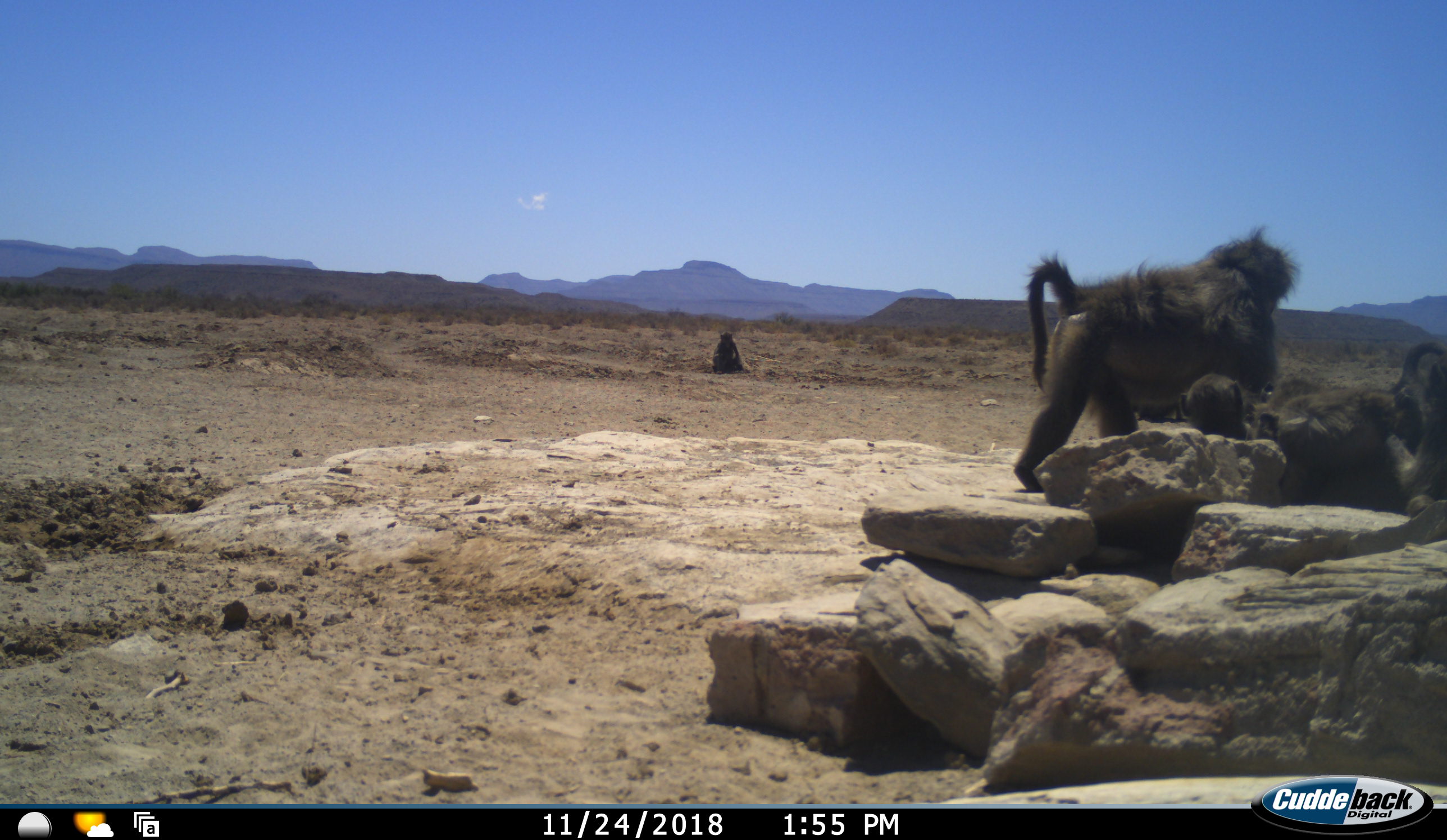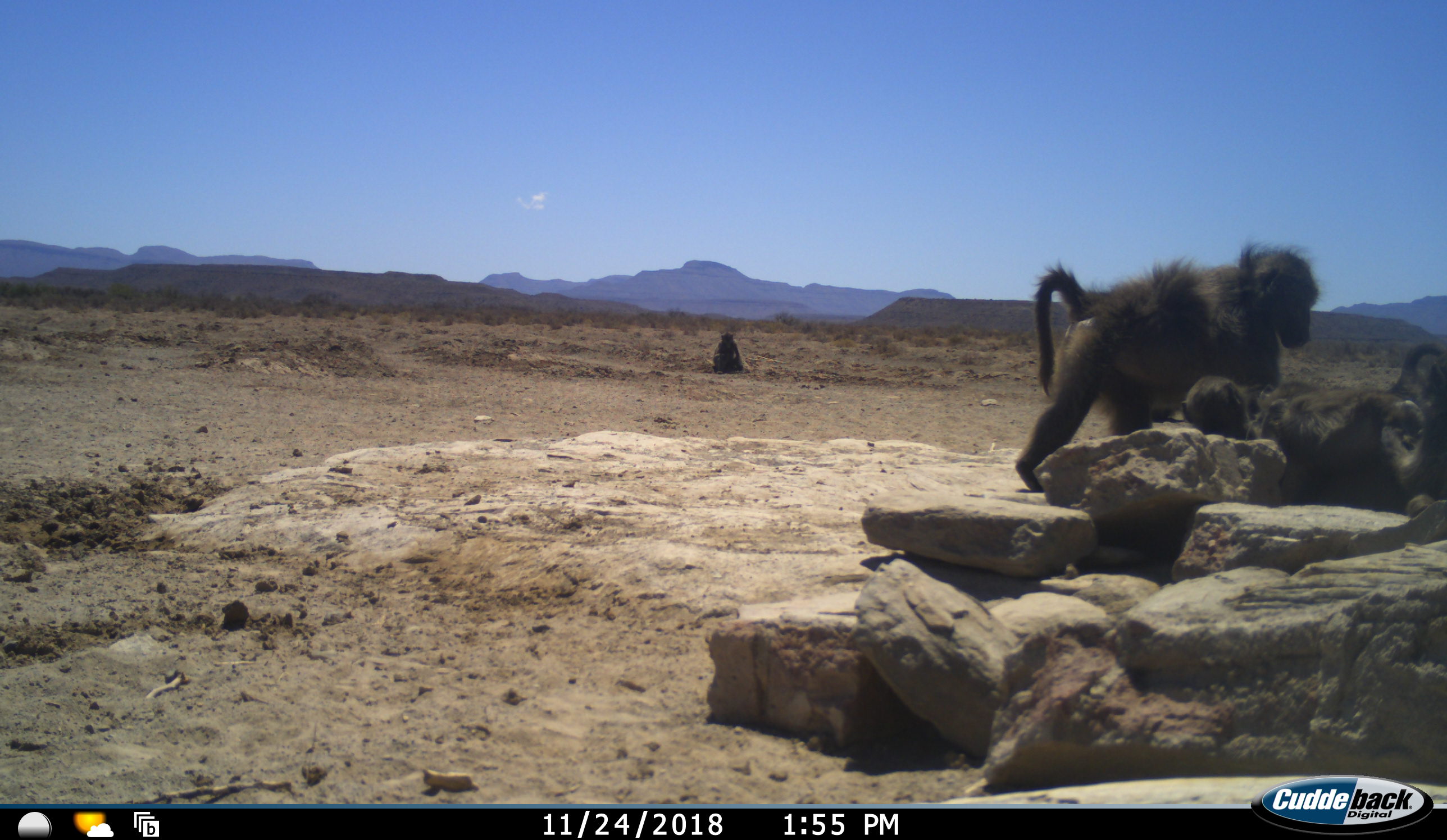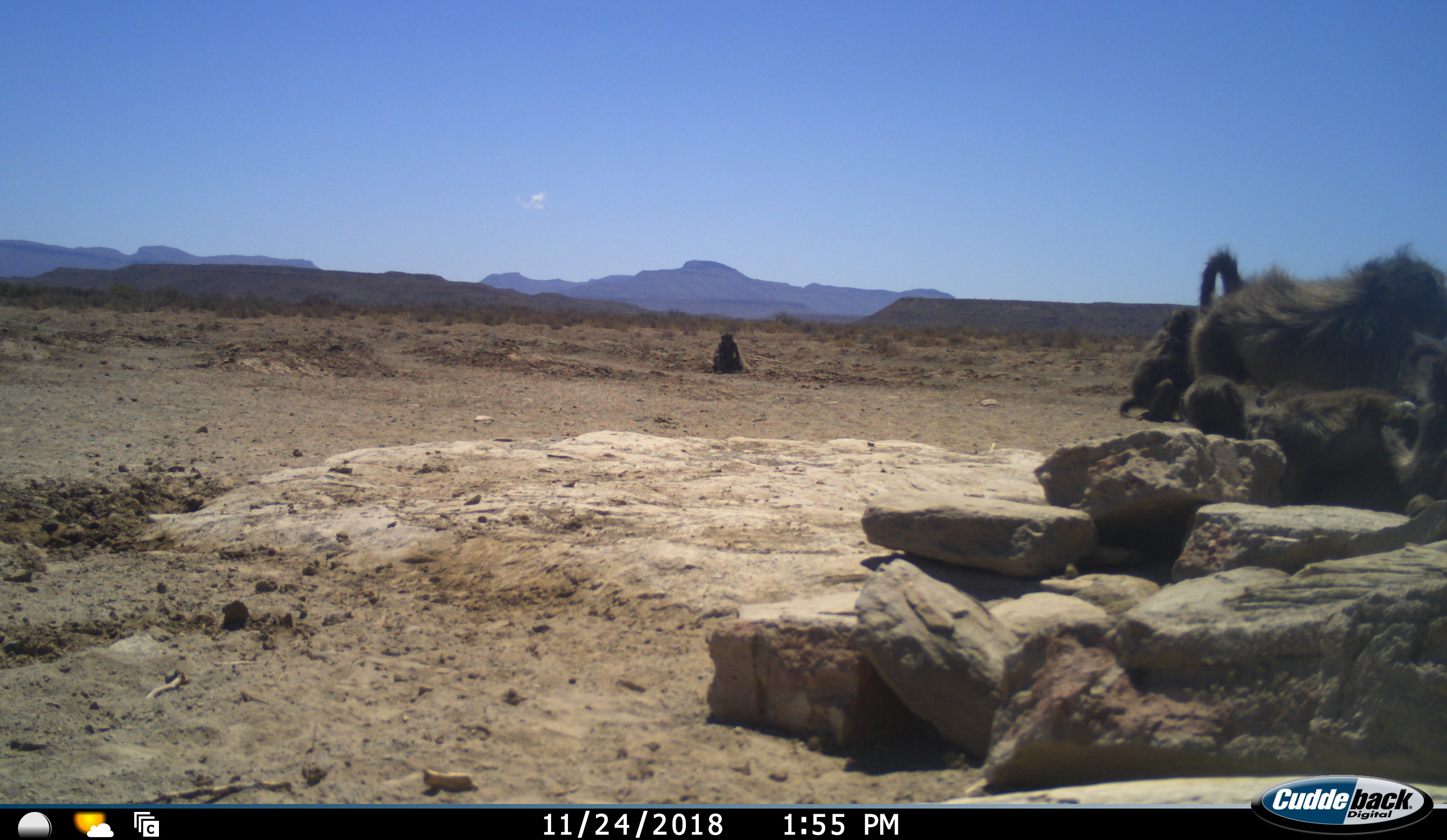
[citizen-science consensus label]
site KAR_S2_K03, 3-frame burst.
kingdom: Animalia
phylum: Chordata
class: Mammalia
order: Primates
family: Cercopithecidae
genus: Papio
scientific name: Papio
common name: baboon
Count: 6.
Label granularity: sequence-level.